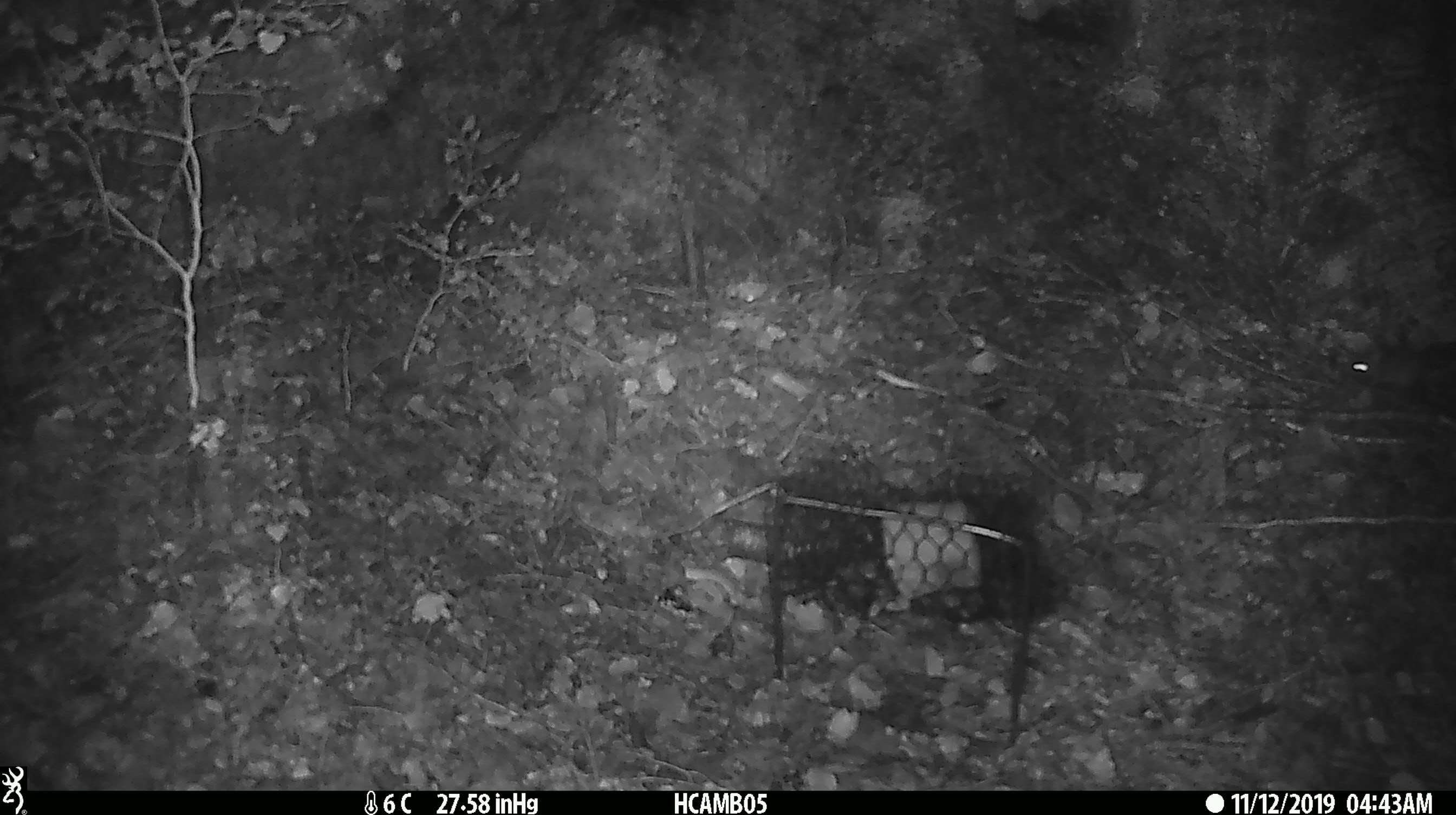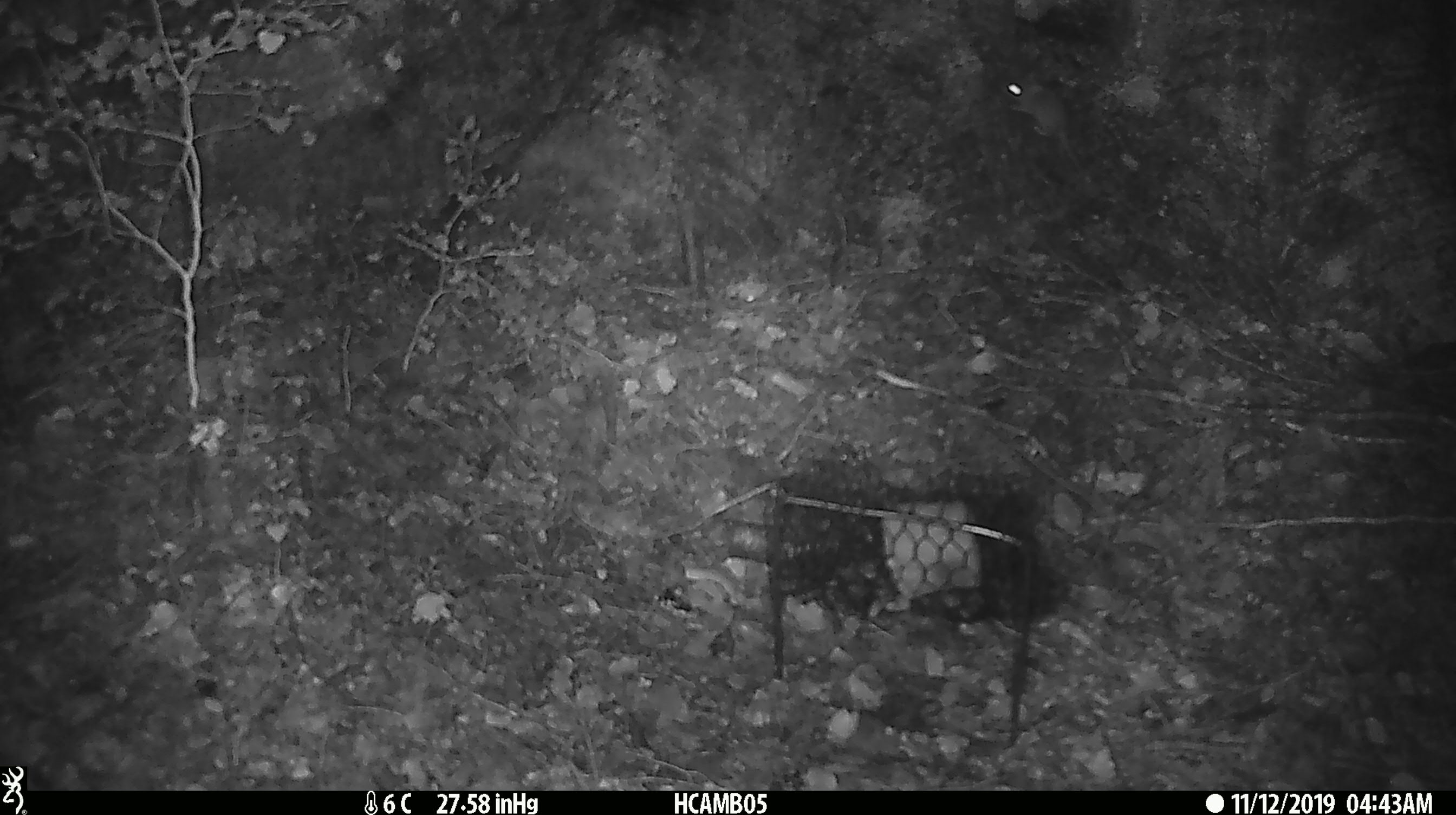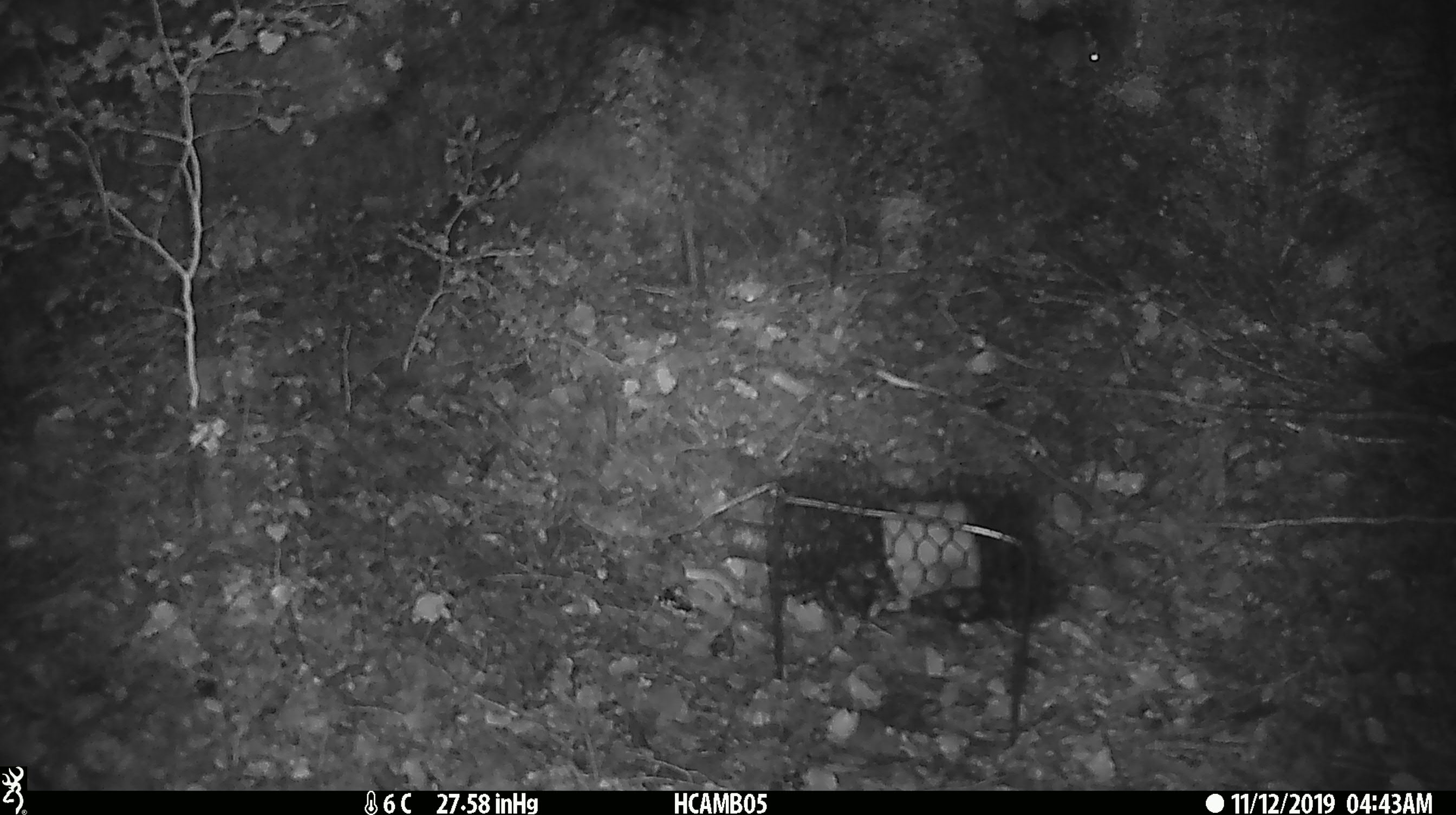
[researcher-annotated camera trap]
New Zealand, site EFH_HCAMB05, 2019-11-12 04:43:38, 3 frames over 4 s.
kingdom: Animalia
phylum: Chordata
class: Mammalia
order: Rodentia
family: Muridae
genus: Mus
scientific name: Mus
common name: mouse